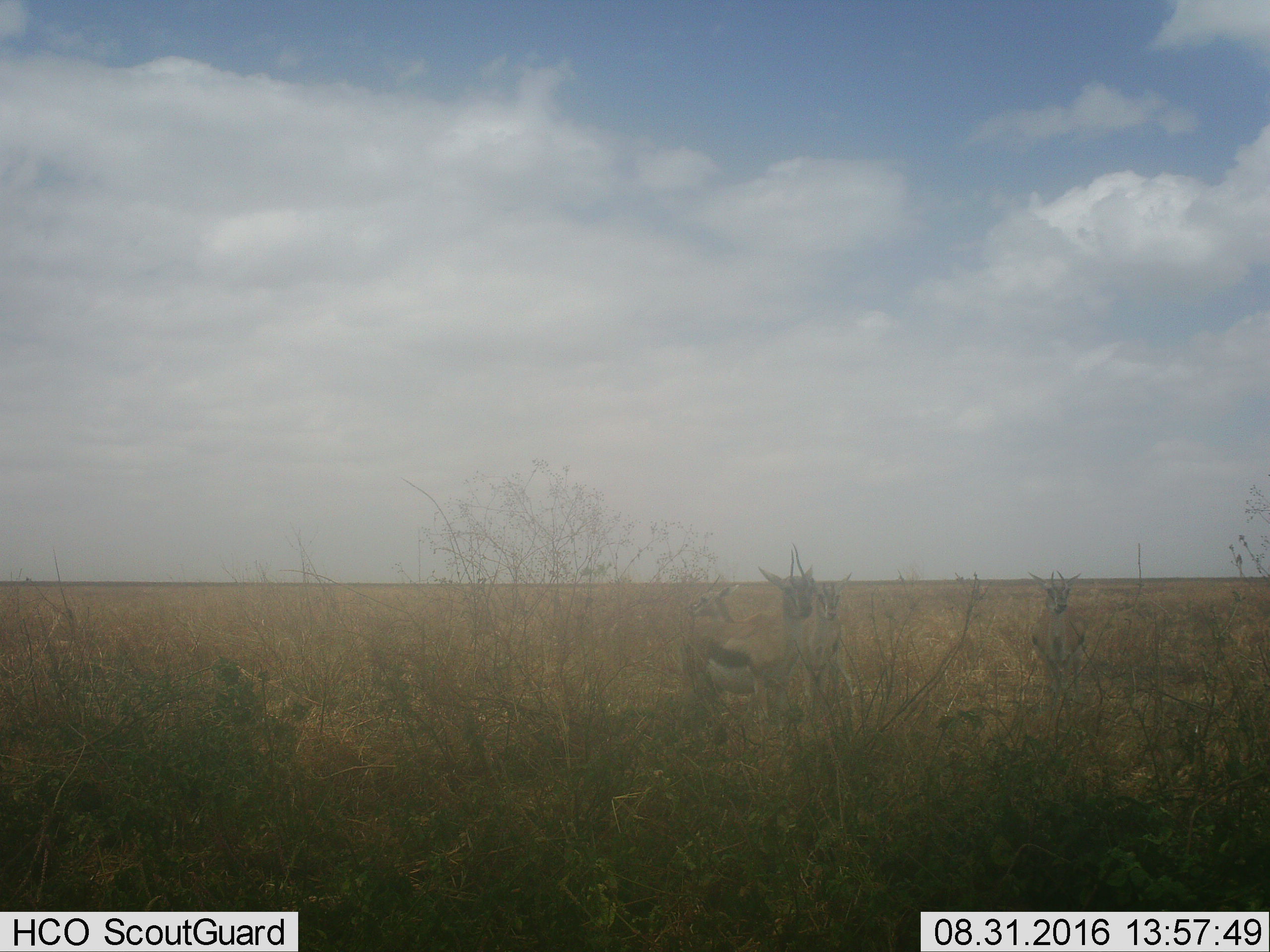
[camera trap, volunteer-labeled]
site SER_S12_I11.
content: unidentified animal